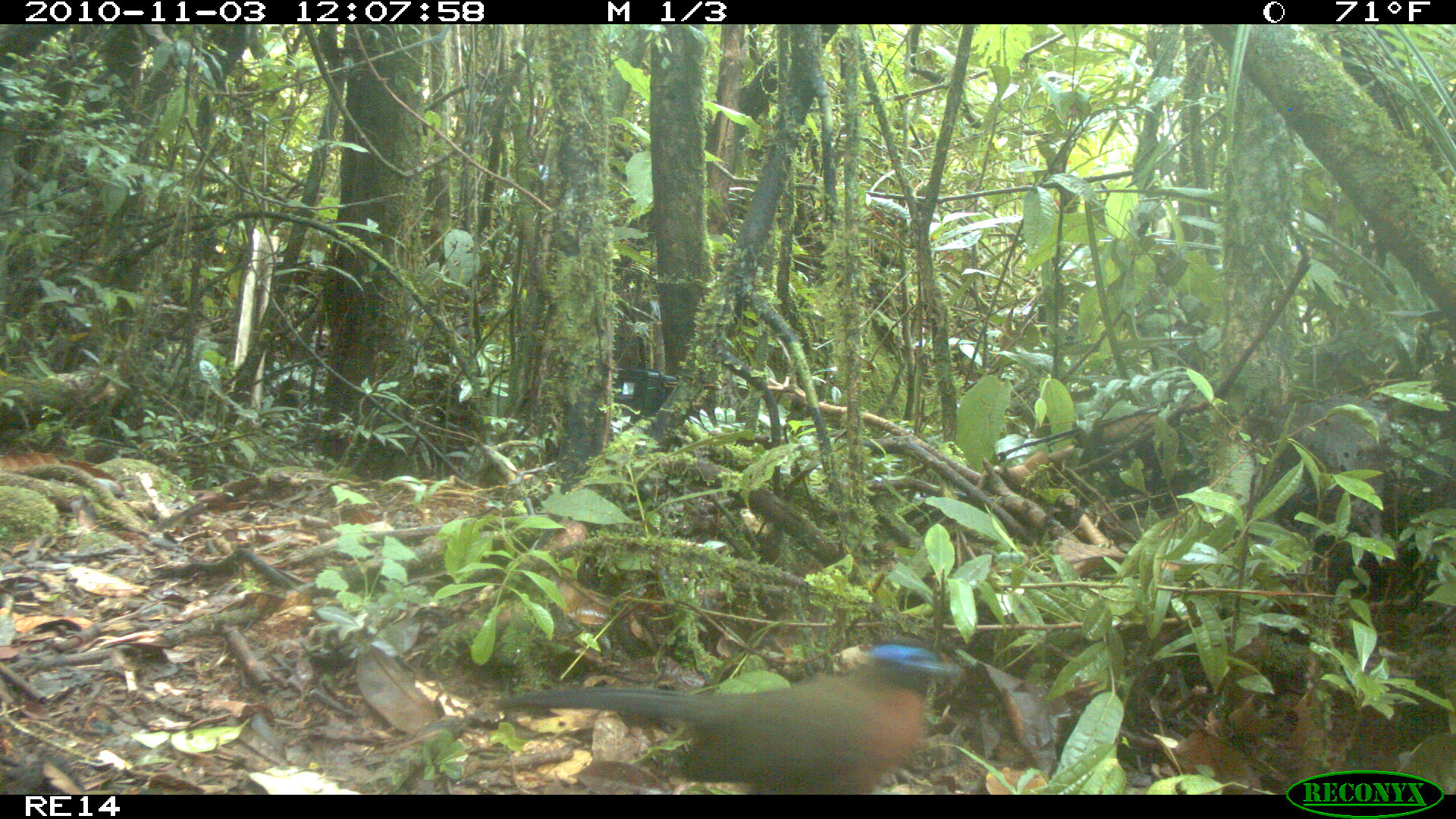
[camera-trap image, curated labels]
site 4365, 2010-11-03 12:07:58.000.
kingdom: Animalia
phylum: Chordata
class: Aves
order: Cuculiformes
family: Cuculidae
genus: Coua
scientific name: Coua serriana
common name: red-breasted coua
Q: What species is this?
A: Coua serriana (red-breasted coua).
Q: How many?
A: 1.